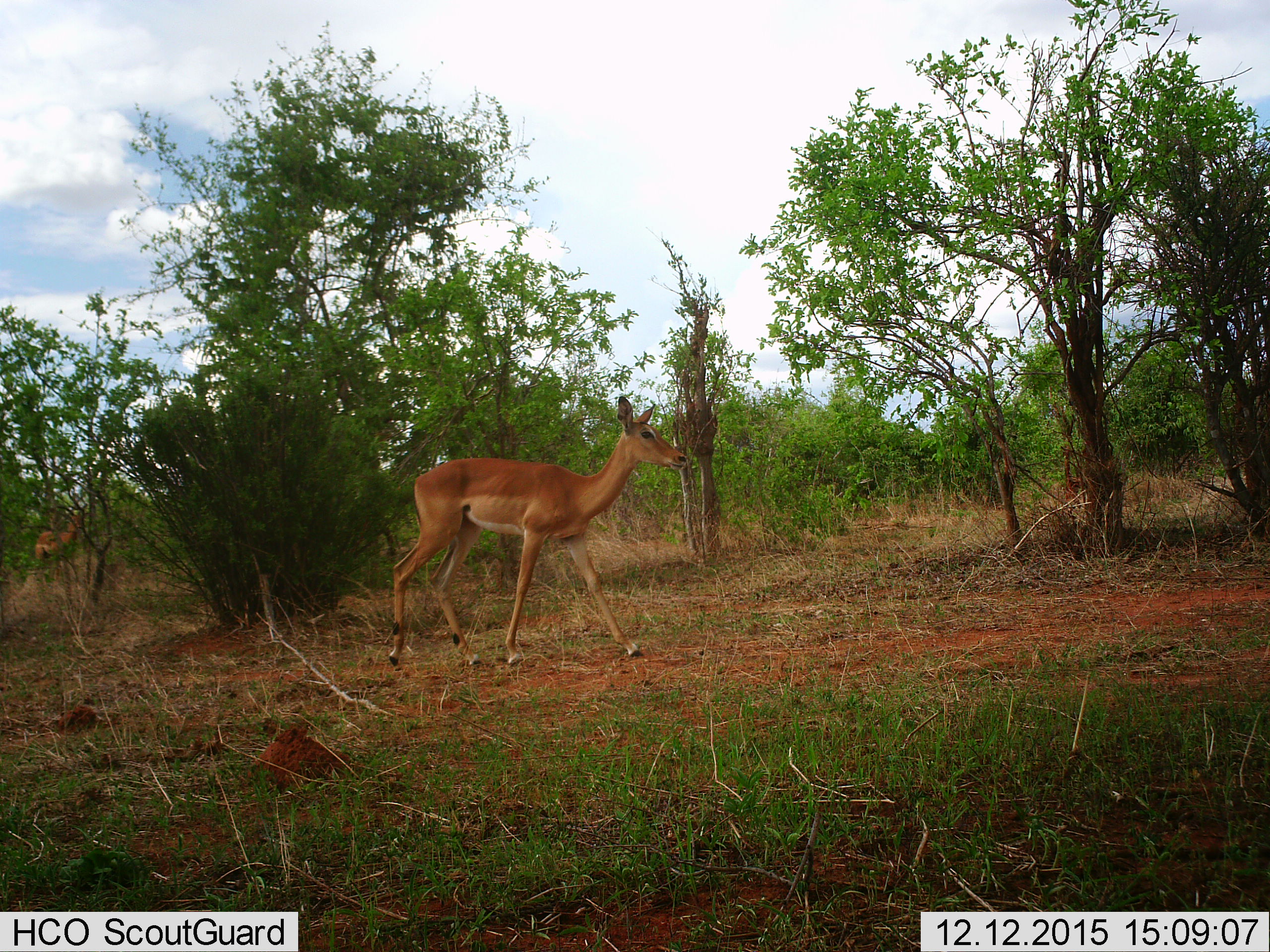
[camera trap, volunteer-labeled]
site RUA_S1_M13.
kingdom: Animalia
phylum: Chordata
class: Mammalia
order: Artiodactyla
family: Bovidae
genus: Aepyceros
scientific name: Aepyceros melampus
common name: impala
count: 2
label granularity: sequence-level